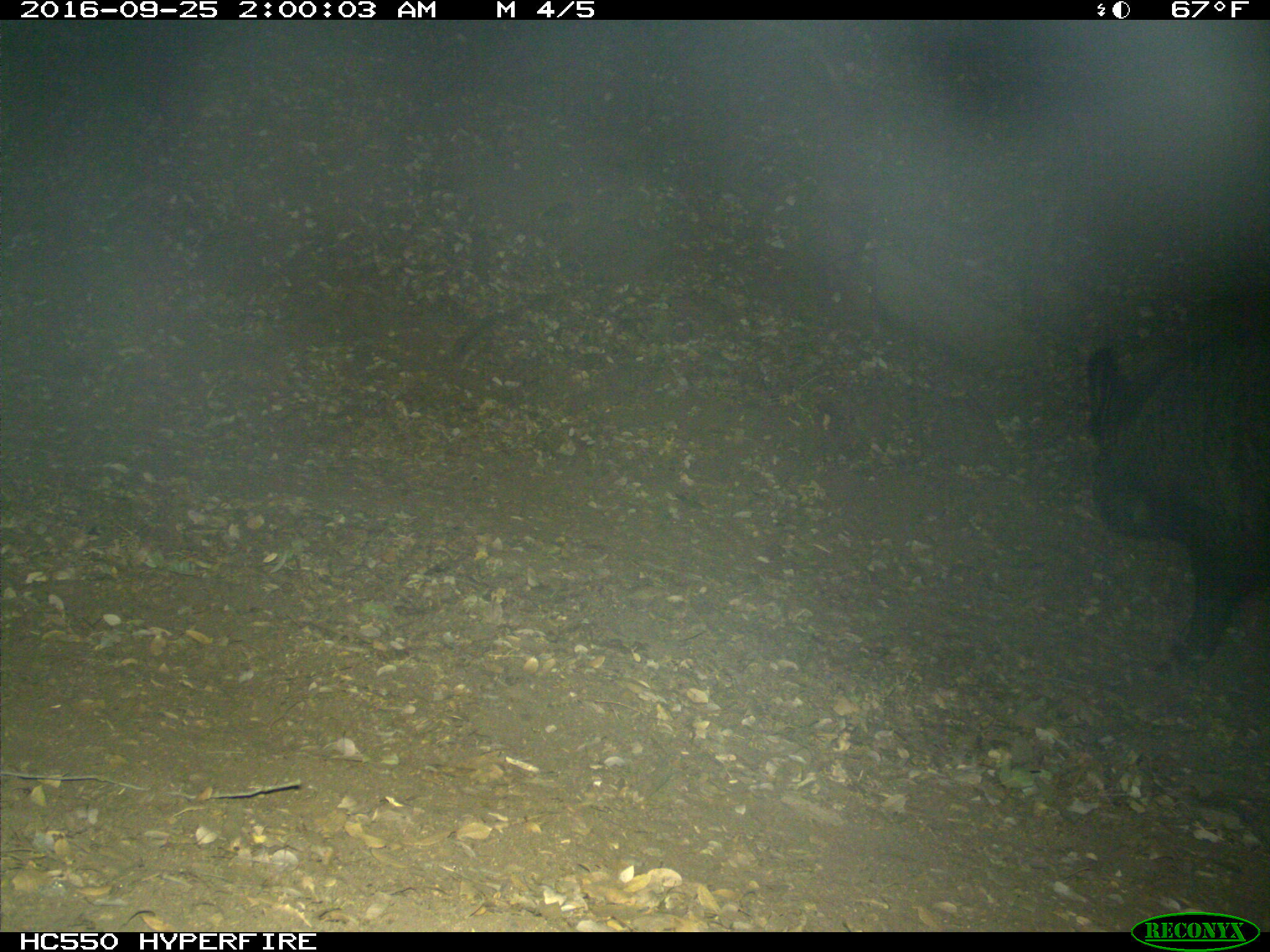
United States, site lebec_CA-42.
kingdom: Animalia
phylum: Chordata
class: Mammalia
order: Artiodactyla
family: Suidae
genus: Sus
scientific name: Sus scrofa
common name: wild boar